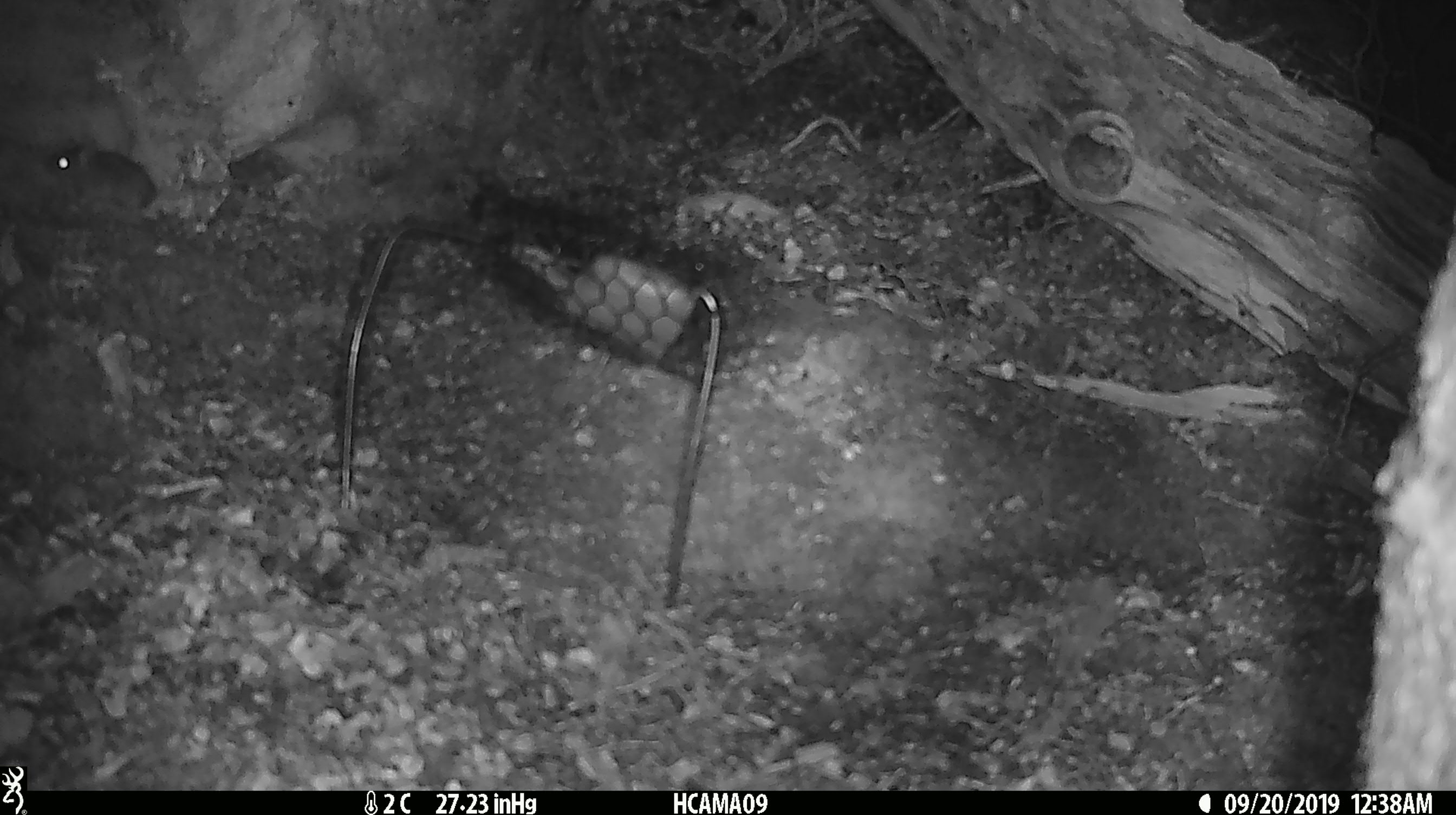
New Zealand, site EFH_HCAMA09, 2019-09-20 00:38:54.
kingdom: Animalia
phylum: Chordata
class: Mammalia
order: Rodentia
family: Muridae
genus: Mus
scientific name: Mus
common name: mouse